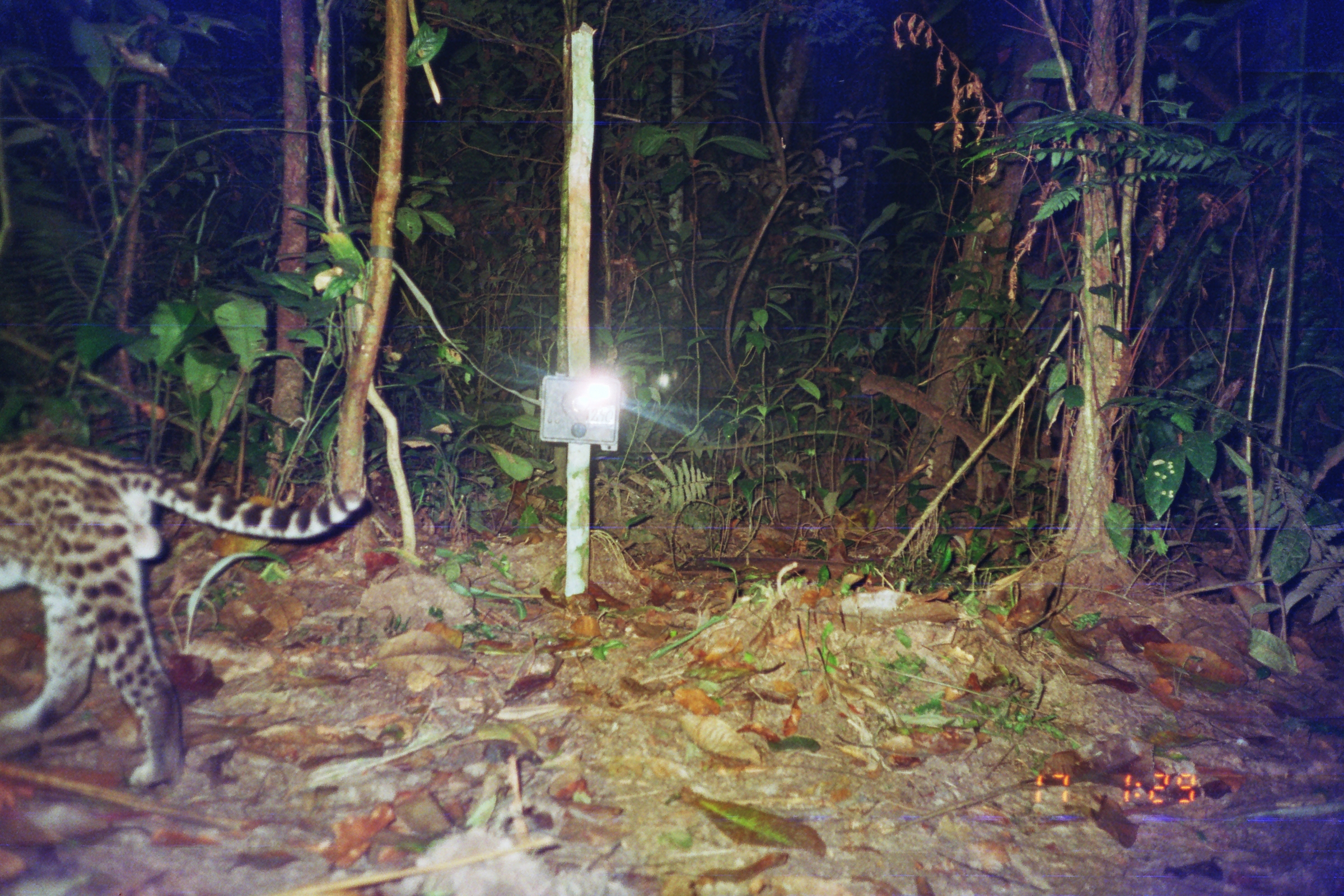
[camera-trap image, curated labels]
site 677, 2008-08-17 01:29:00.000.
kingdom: Animalia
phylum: Chordata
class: Mammalia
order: Carnivora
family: Felidae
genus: Leopardus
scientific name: Leopardus pardalis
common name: ocelot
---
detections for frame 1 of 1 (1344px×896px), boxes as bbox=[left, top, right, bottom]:
leopardus pardalis: bbox=[0, 437, 363, 787]